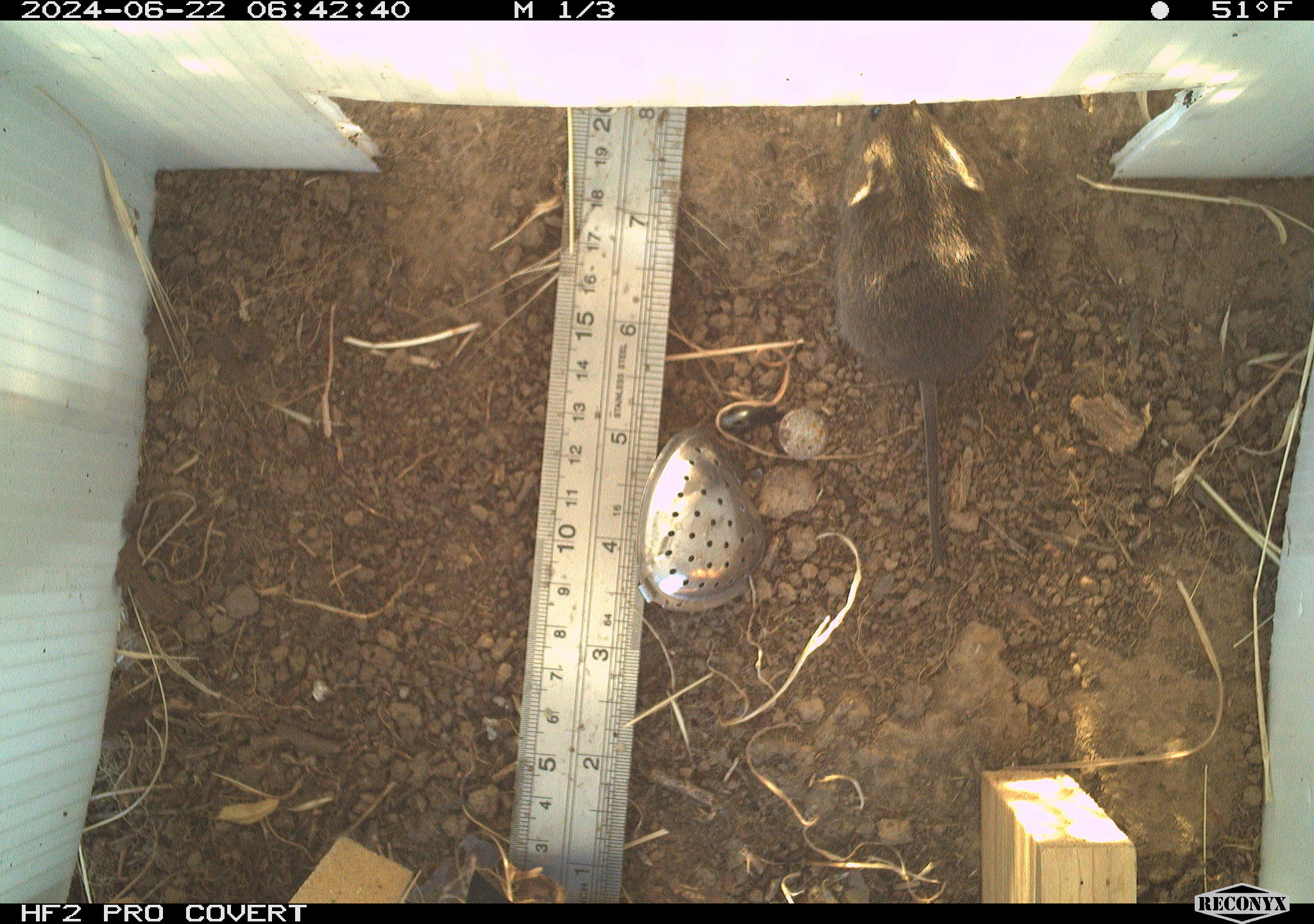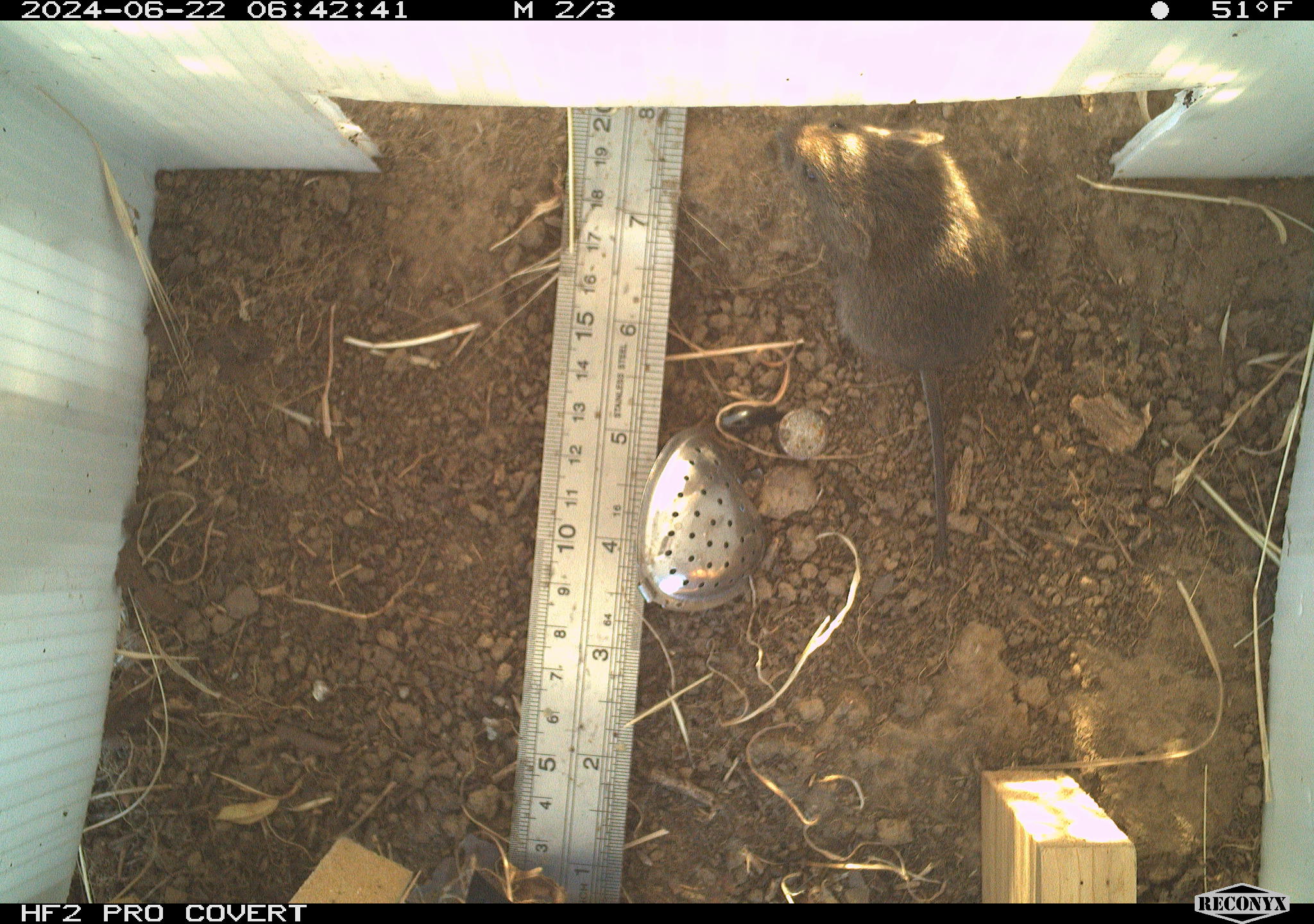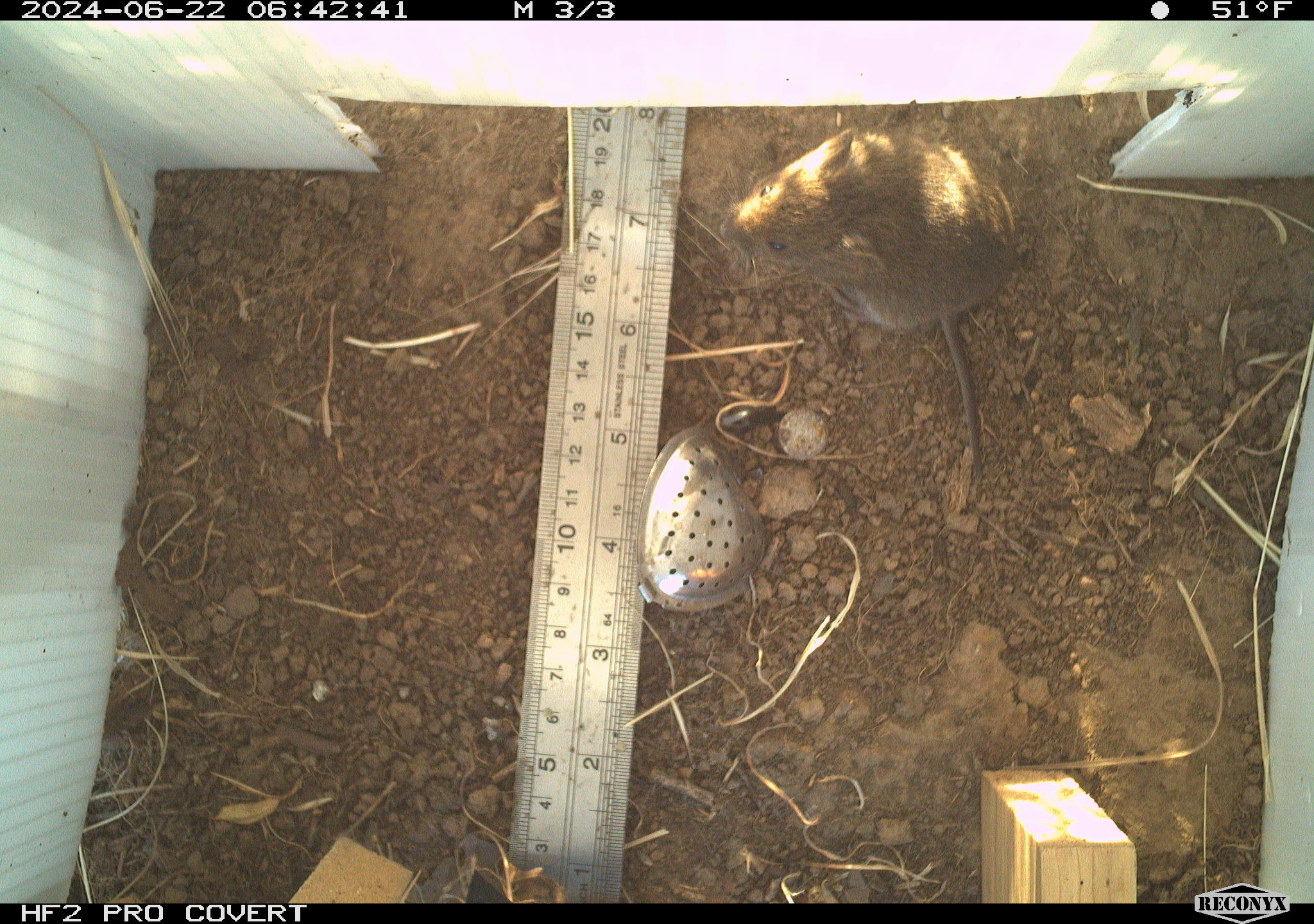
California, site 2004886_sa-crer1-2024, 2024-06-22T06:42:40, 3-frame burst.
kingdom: Animalia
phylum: Chordata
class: Mammalia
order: Rodentia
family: Cricetidae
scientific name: Arvicolinae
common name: voles, lemmings, and muskrats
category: arvicolinae subfamily